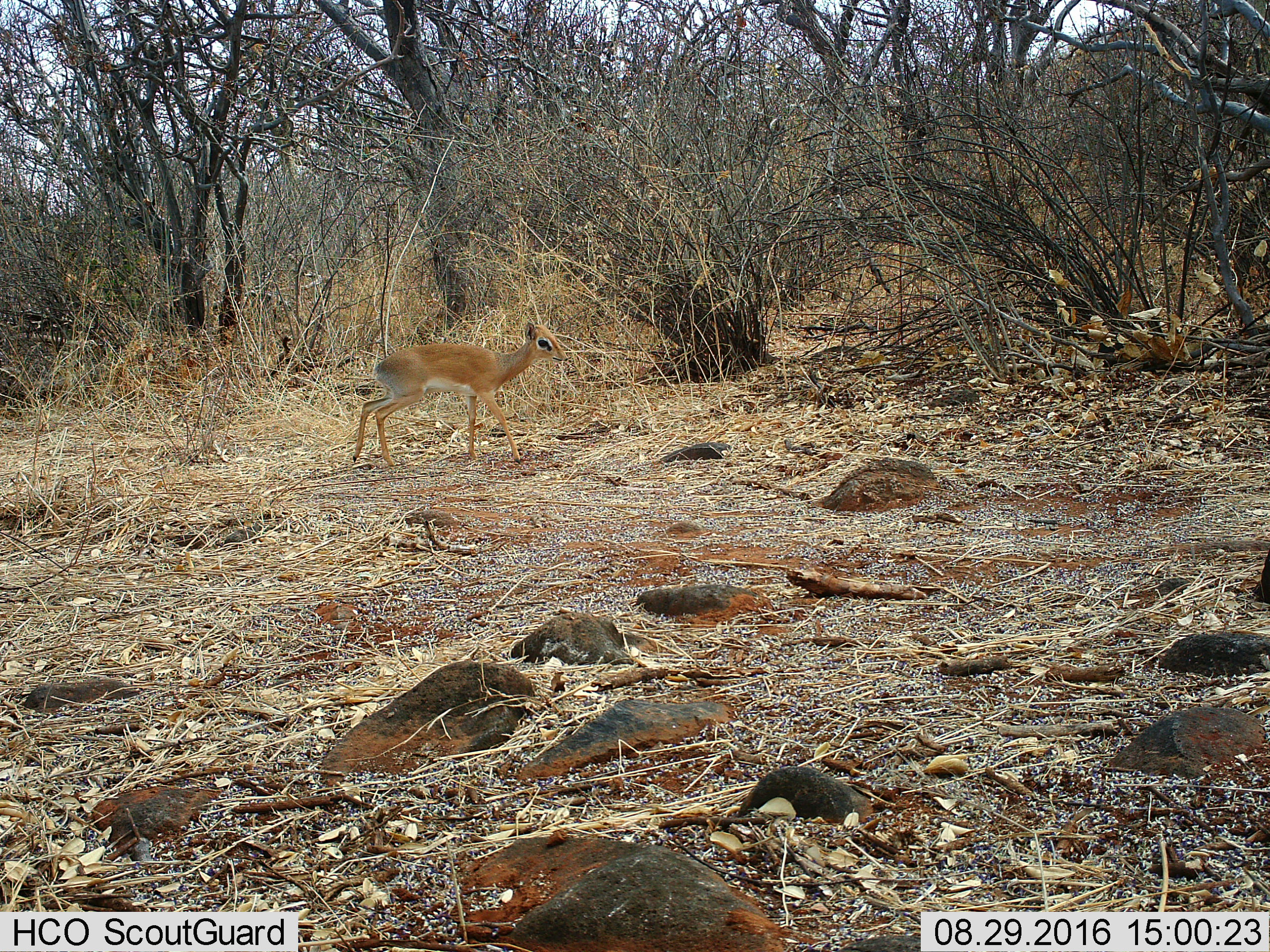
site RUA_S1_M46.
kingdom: Animalia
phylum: Chordata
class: Mammalia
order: Artiodactyla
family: Bovidae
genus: Madoqua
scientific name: Madoqua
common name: dik-dik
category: dikdik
Dikdik (dik-dik) (Madoqua), count 1. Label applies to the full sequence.